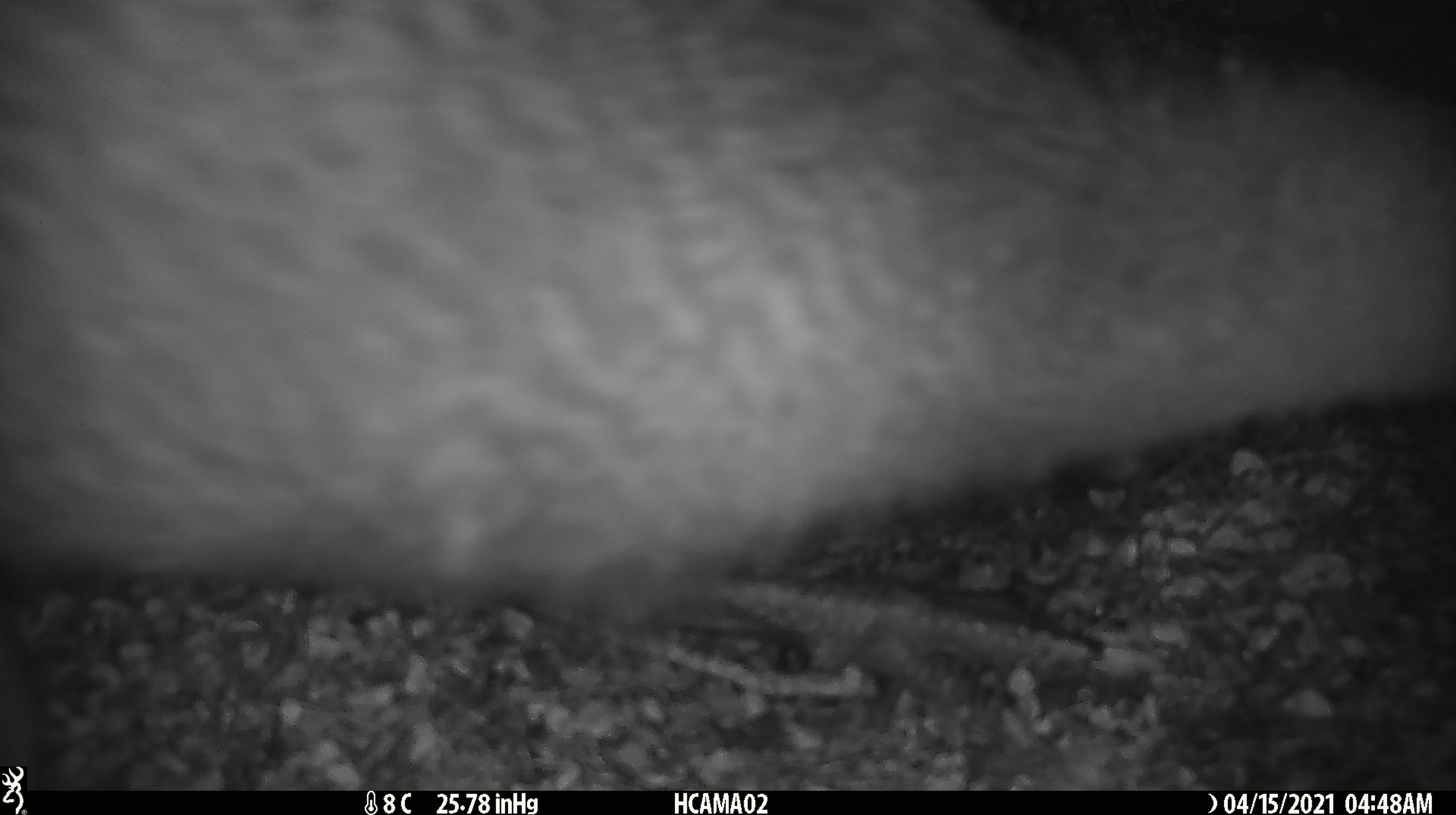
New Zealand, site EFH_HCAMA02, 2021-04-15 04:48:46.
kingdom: Animalia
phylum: Chordata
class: Aves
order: Apterygiformes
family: Apterygidae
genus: Apteryx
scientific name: Apteryx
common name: kiwi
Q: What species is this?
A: Kiwi (Apteryx).